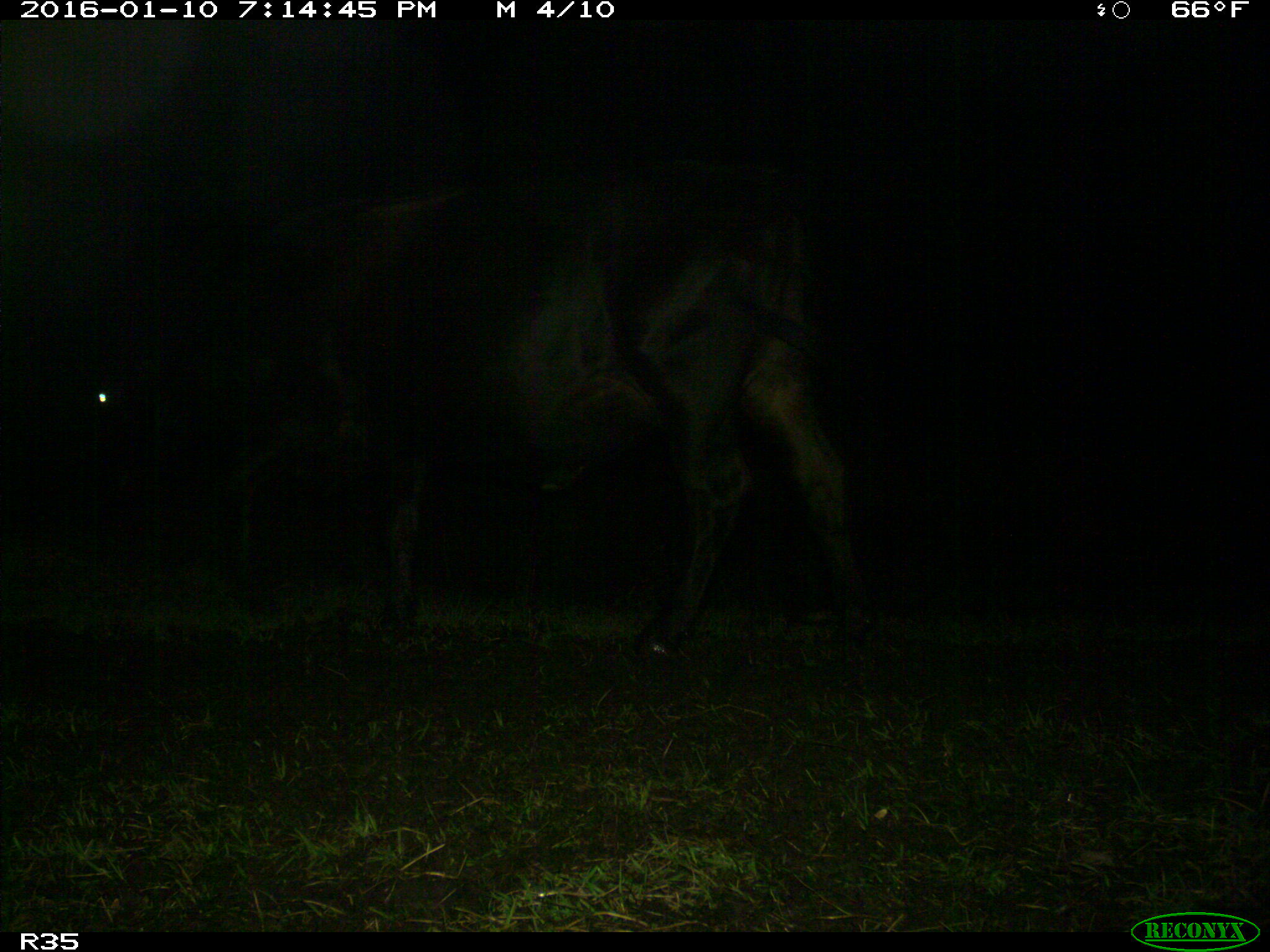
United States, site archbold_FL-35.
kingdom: Animalia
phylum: Chordata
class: Mammalia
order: Artiodactyla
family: Bovidae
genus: Bos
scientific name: Bos taurus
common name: domestic cow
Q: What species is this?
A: Bos taurus (domestic cow).